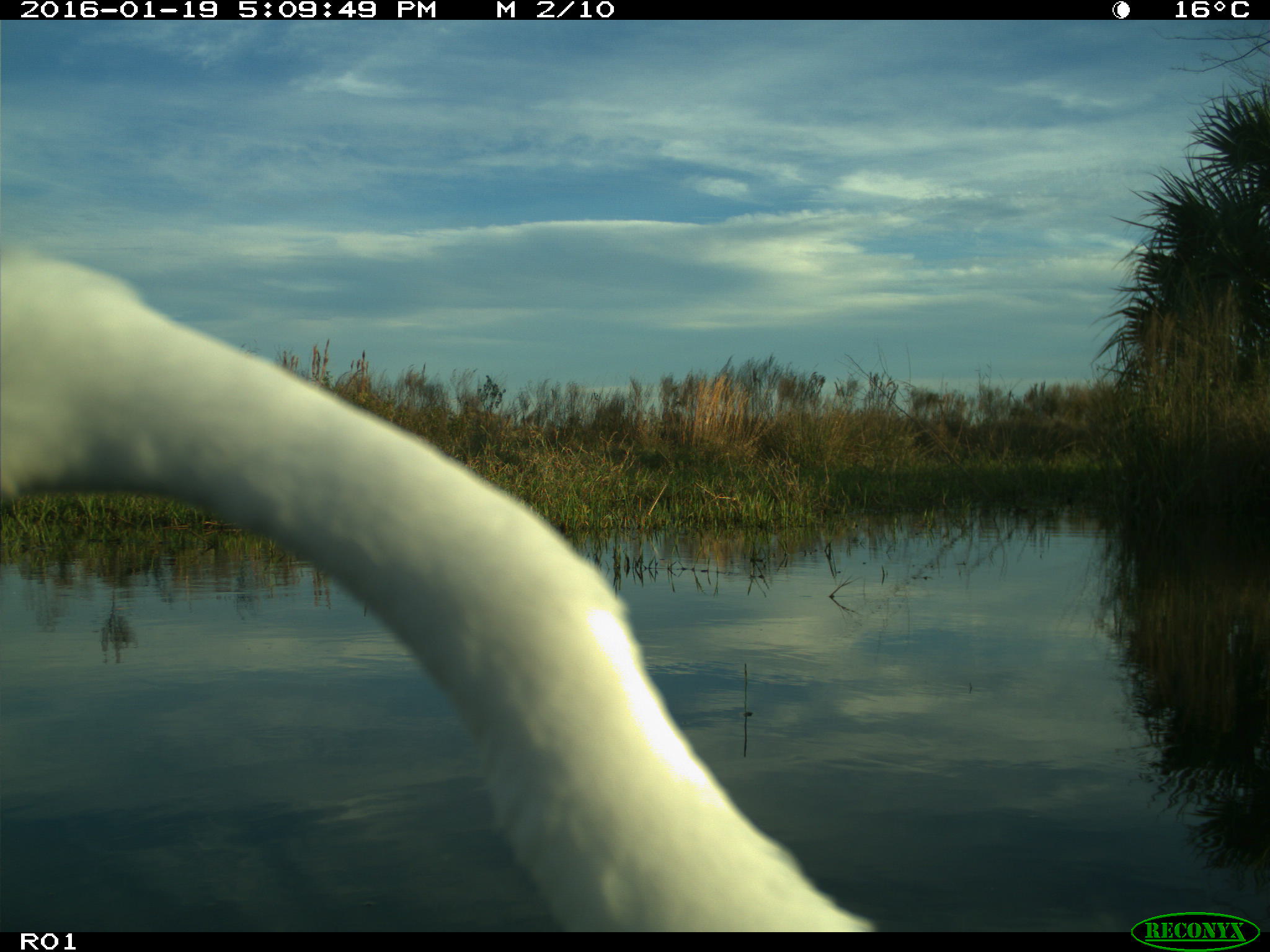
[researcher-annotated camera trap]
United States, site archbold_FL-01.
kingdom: Animalia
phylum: Chordata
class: Aves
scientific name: Aves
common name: birds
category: unidentified bird